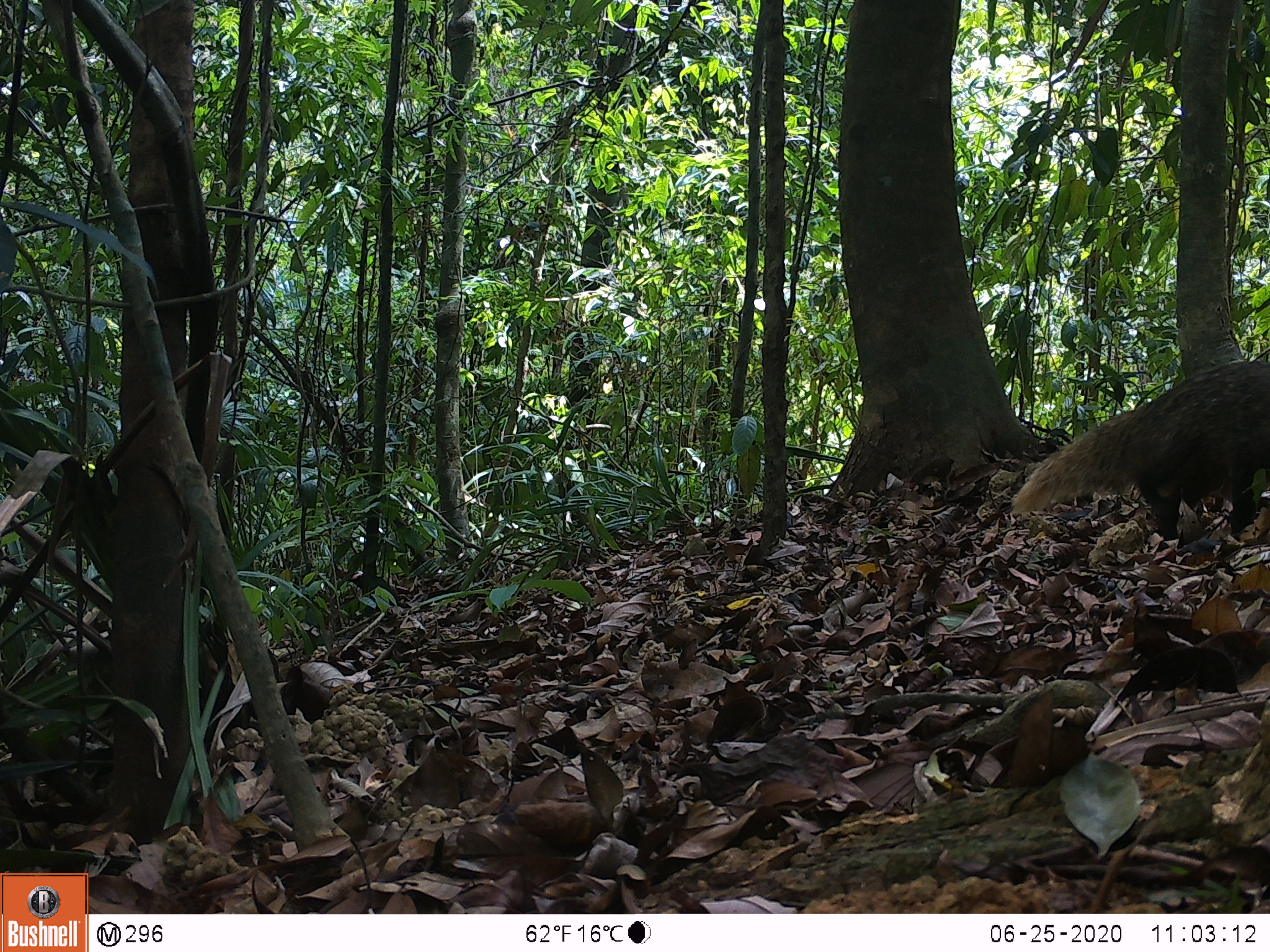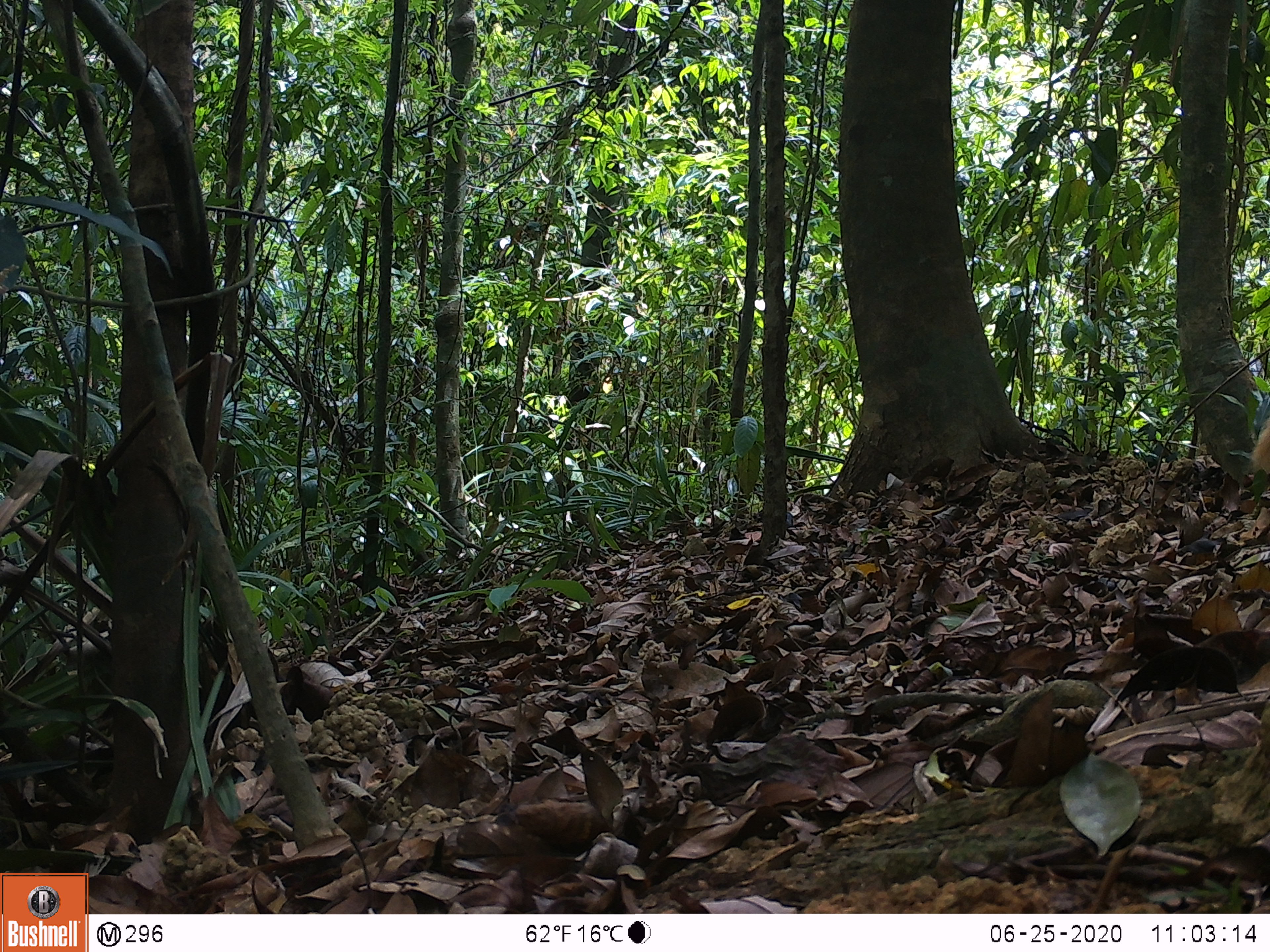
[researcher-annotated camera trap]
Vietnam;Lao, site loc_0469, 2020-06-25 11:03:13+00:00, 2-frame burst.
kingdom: Animalia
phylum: Chordata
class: Mammalia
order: Carnivora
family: Herpestidae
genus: Urva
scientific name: Urva urva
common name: crab-eating mongoose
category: crab eating mongoose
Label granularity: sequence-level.